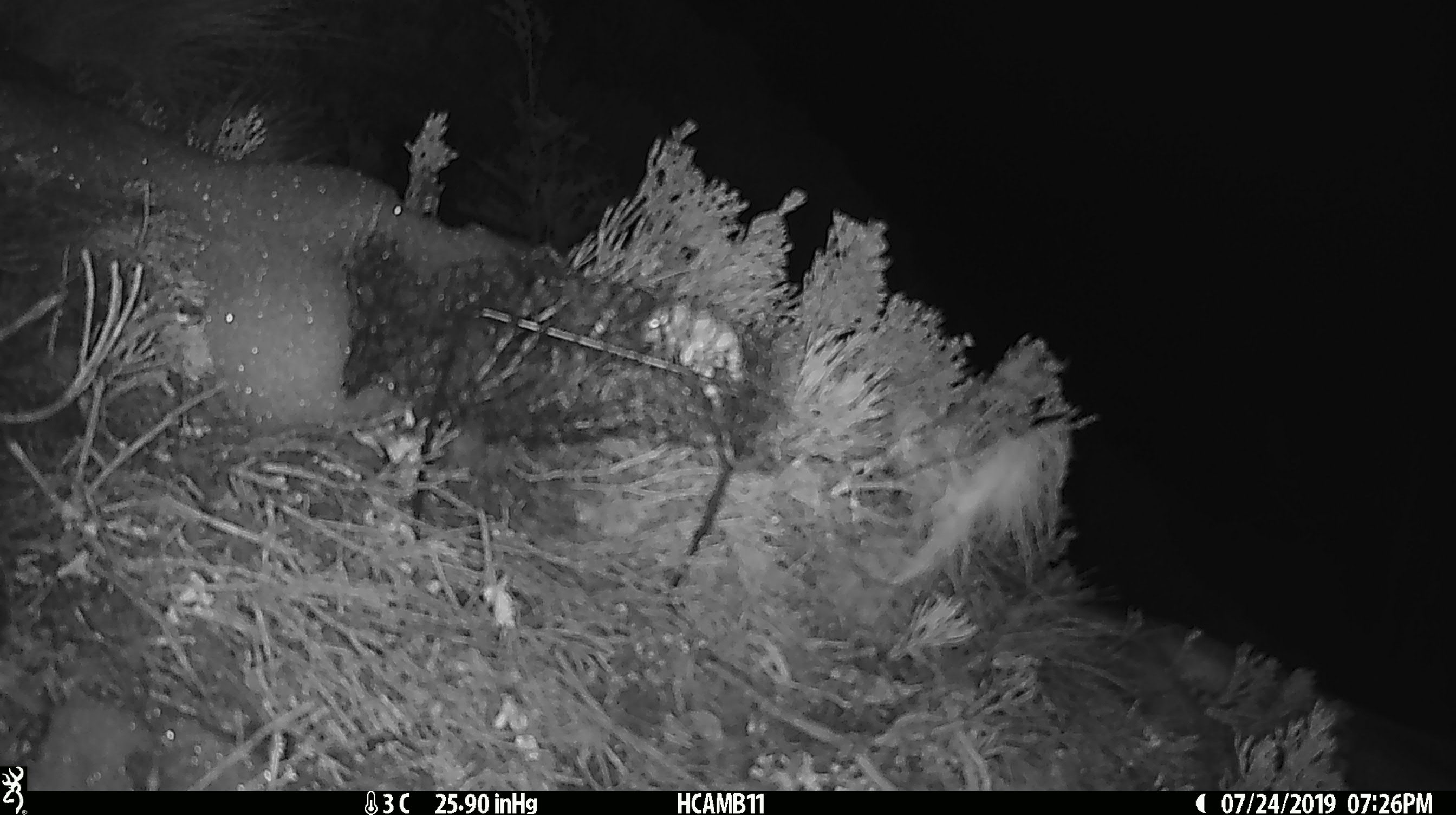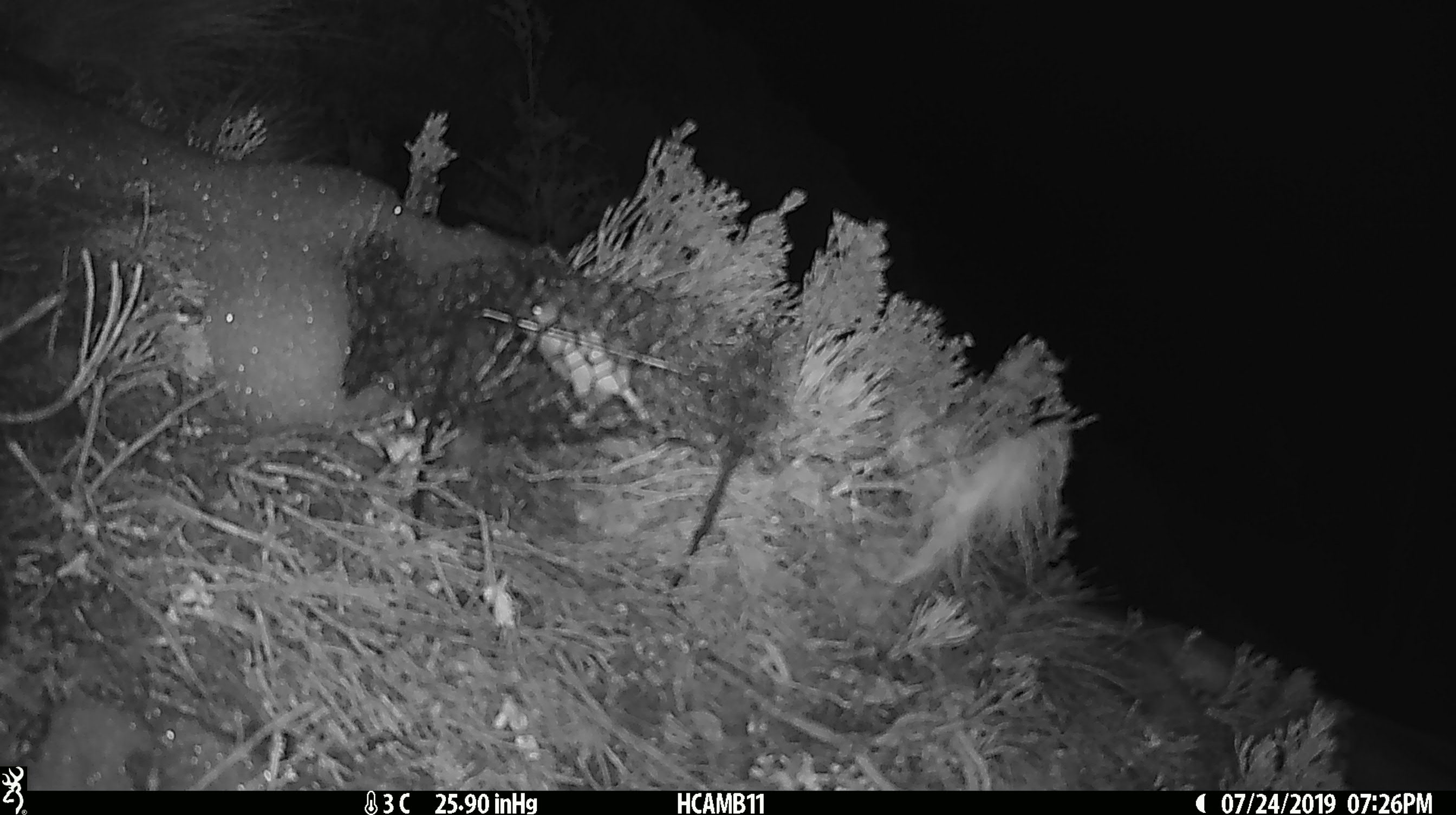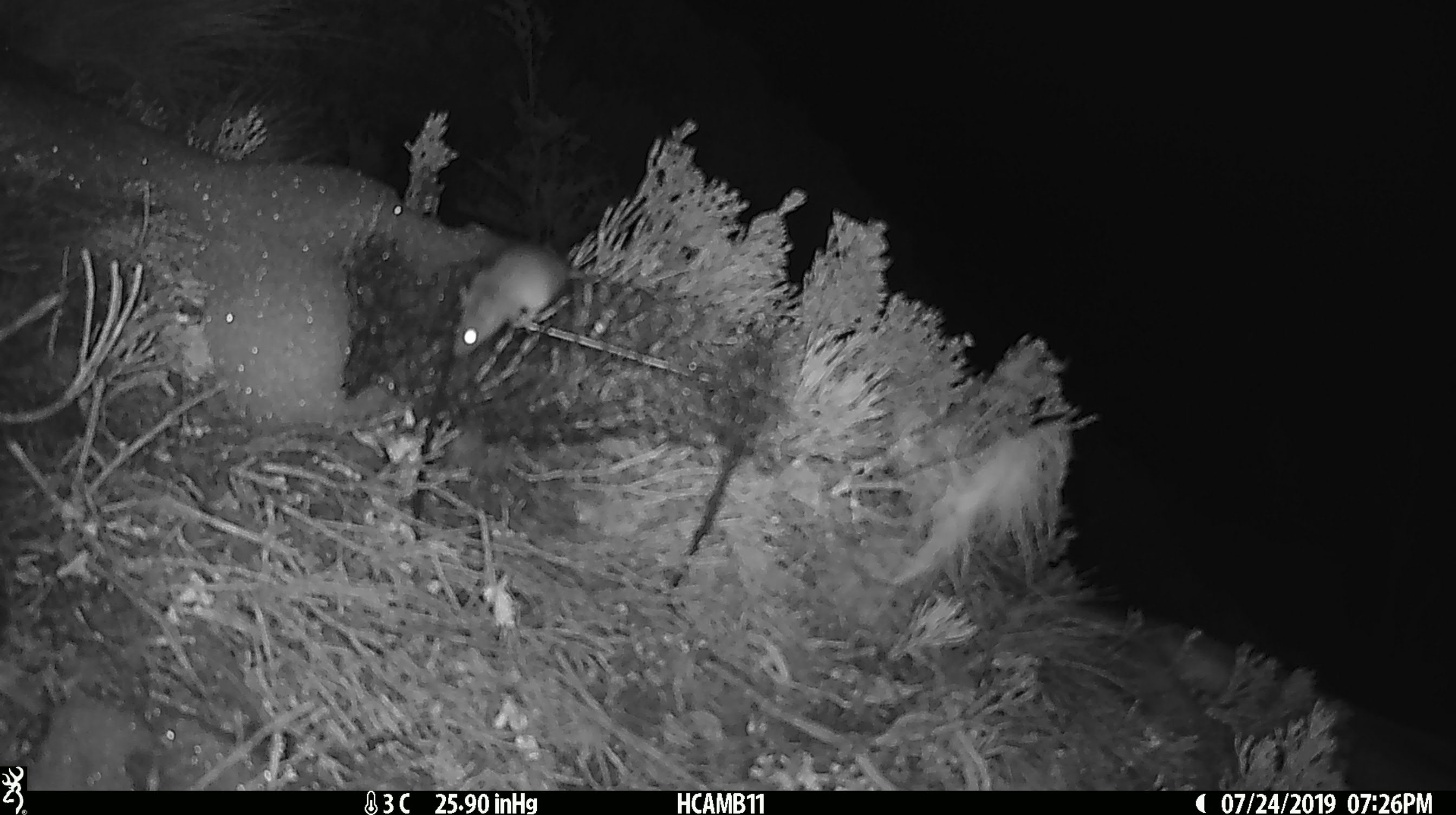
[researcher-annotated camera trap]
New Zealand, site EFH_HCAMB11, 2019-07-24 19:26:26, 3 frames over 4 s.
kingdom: Animalia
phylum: Chordata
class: Mammalia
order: Rodentia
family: Muridae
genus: Mus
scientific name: Mus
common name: mouse